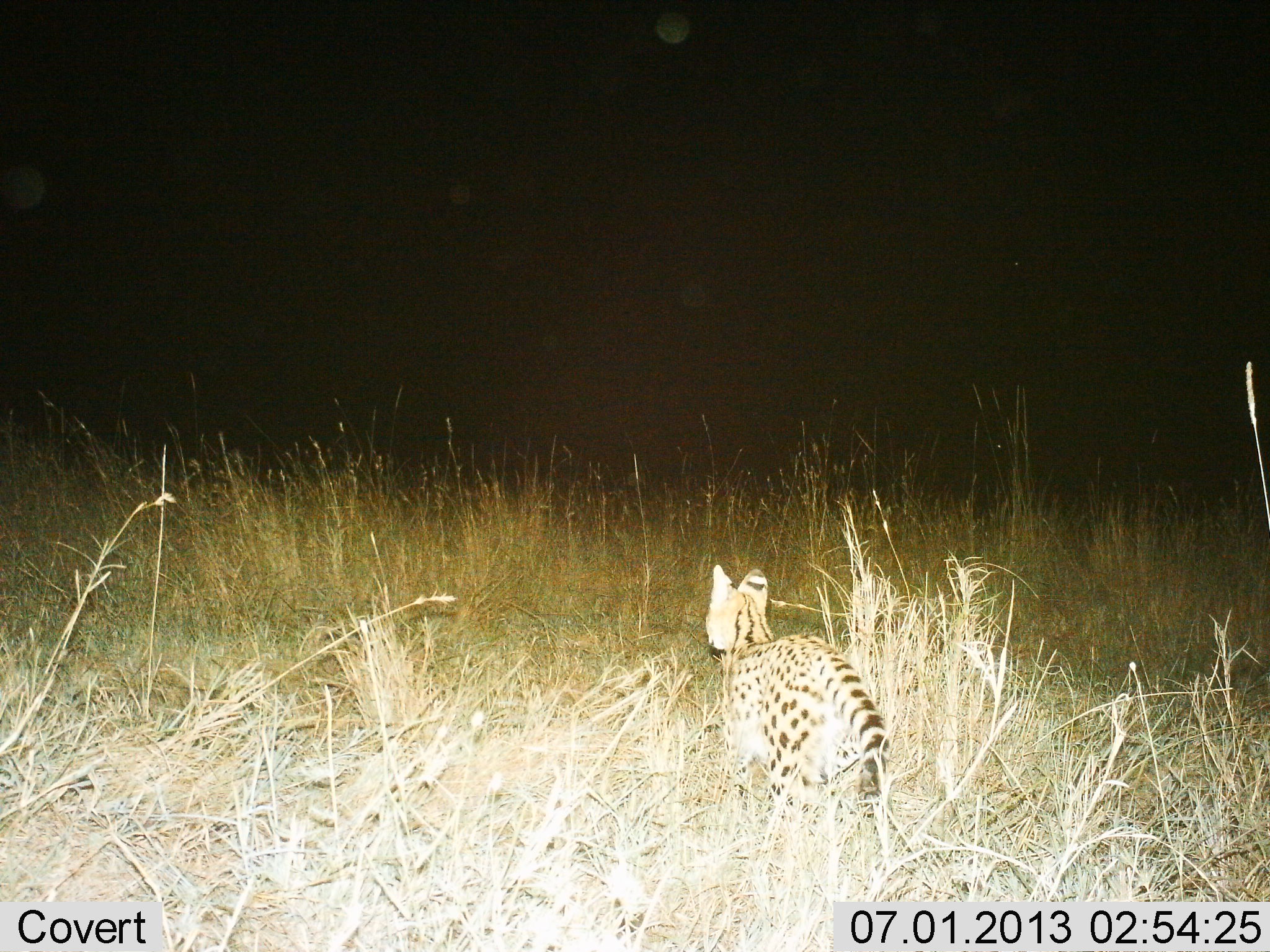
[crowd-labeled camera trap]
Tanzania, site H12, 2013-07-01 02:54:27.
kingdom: Animalia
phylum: Chordata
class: Mammalia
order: Carnivora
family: Felidae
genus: Leptailurus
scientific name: Leptailurus serval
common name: serval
Serval (Leptailurus serval), count 1. Behavior (volunteer vote fractions): standing 80%, resting 0%, moving 30%, interacting 0%. Young present (vote fraction): 0%. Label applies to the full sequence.